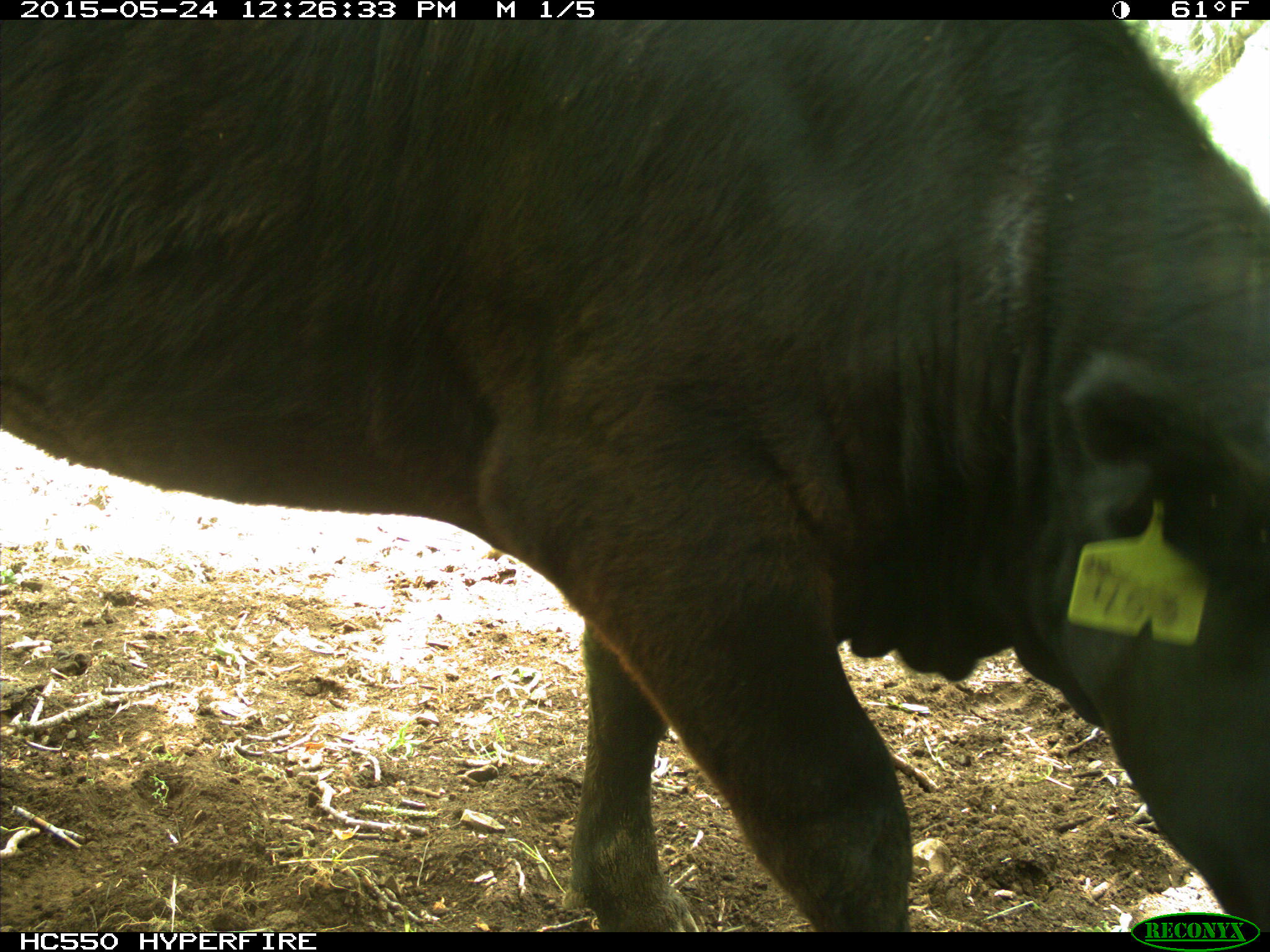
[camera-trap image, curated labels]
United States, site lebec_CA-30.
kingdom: Animalia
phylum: Chordata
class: Mammalia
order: Artiodactyla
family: Bovidae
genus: Bos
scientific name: Bos taurus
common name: domestic cow